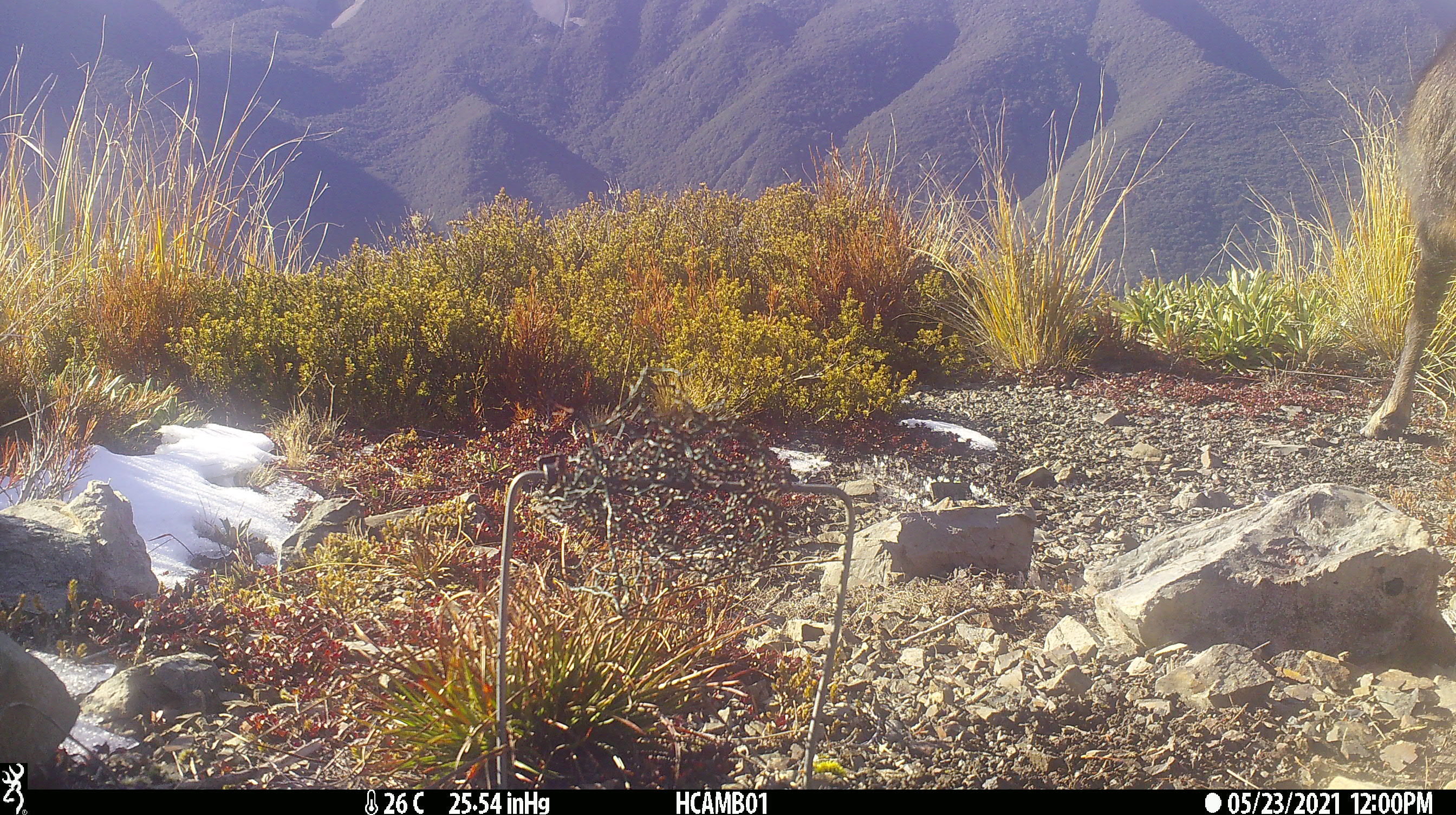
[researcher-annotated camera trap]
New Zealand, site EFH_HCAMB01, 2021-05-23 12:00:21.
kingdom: Animalia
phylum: Chordata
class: Mammalia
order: Artiodactyla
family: Bovidae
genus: Rupicapra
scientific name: Rupicapra rupicapra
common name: alpine chamois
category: chamois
Chamois (alpine chamois) (Rupicapra rupicapra).